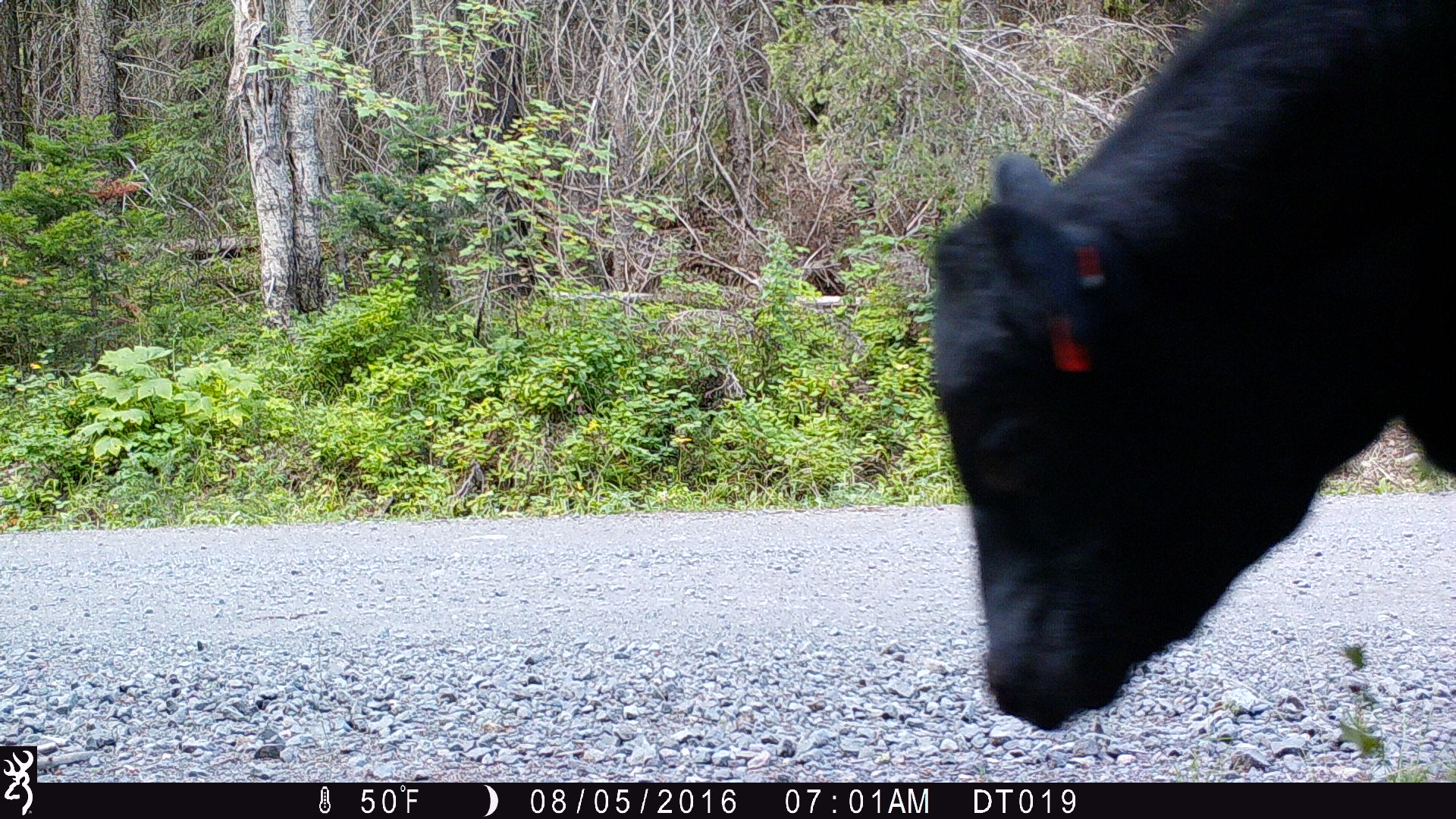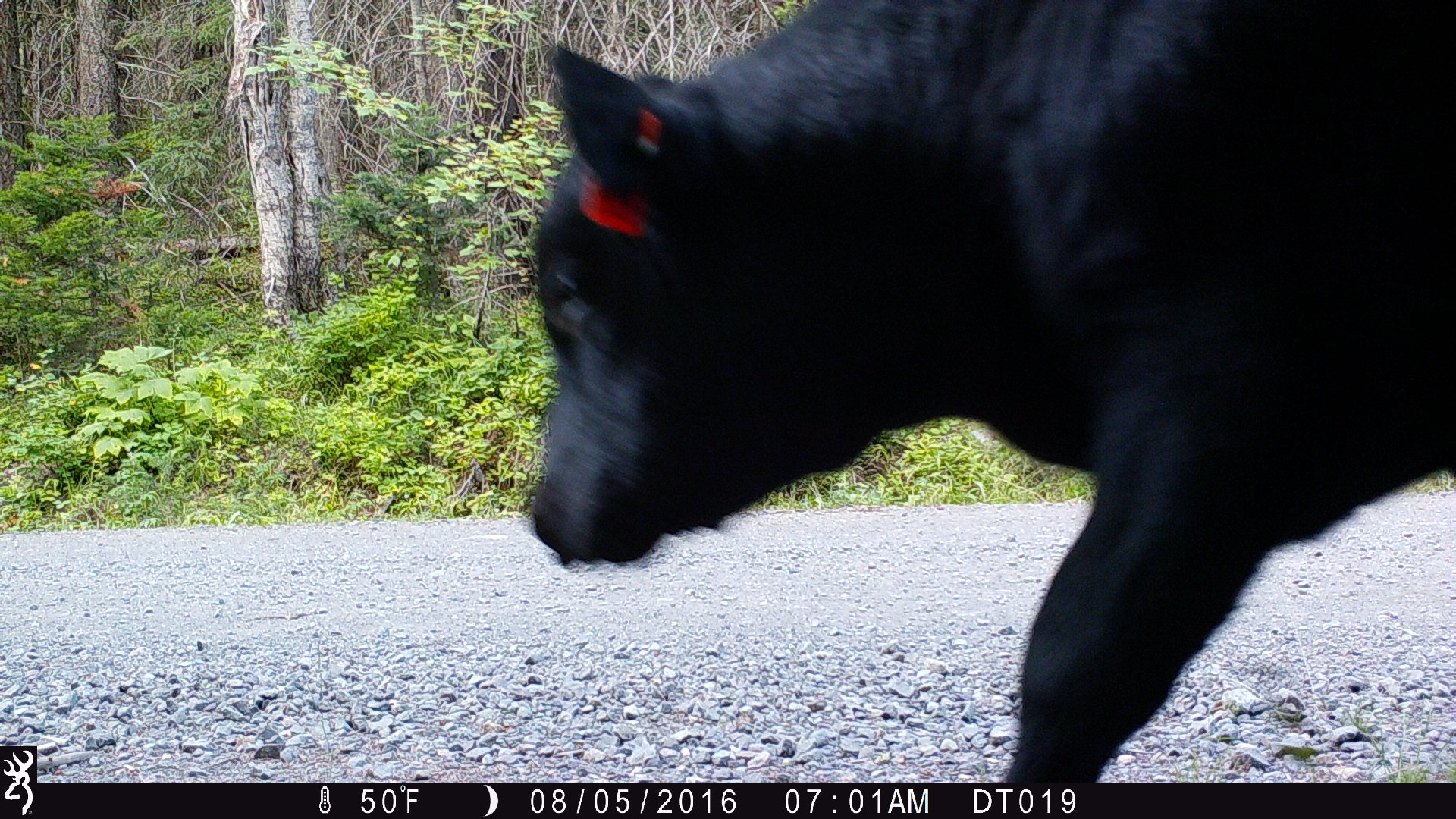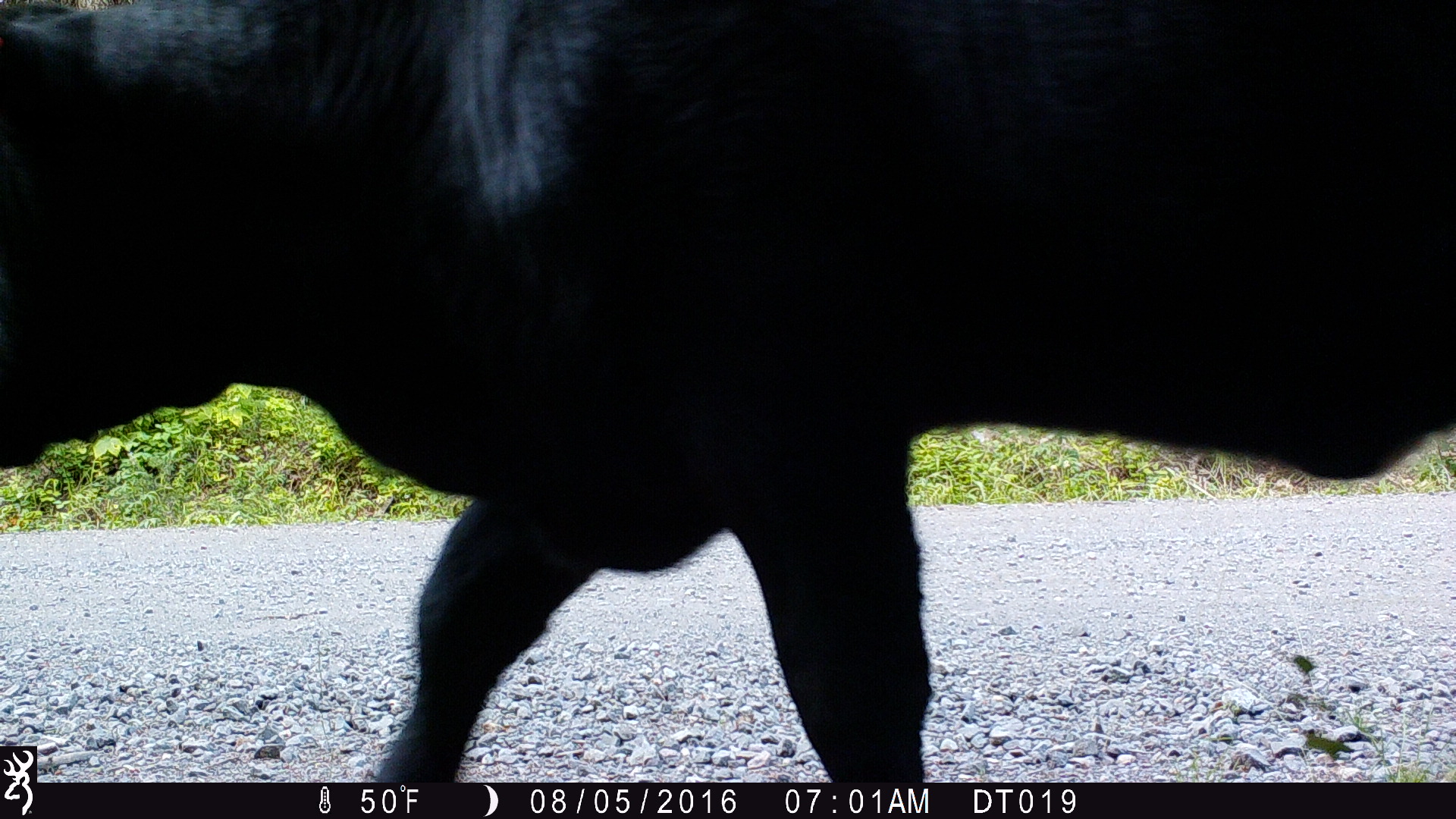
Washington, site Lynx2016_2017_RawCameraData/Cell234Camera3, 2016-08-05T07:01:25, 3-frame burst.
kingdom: Animalia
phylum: Chordata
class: Mammalia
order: Artiodactyla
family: Bovidae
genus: Bos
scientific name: Bos taurus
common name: domestic cattle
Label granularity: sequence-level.